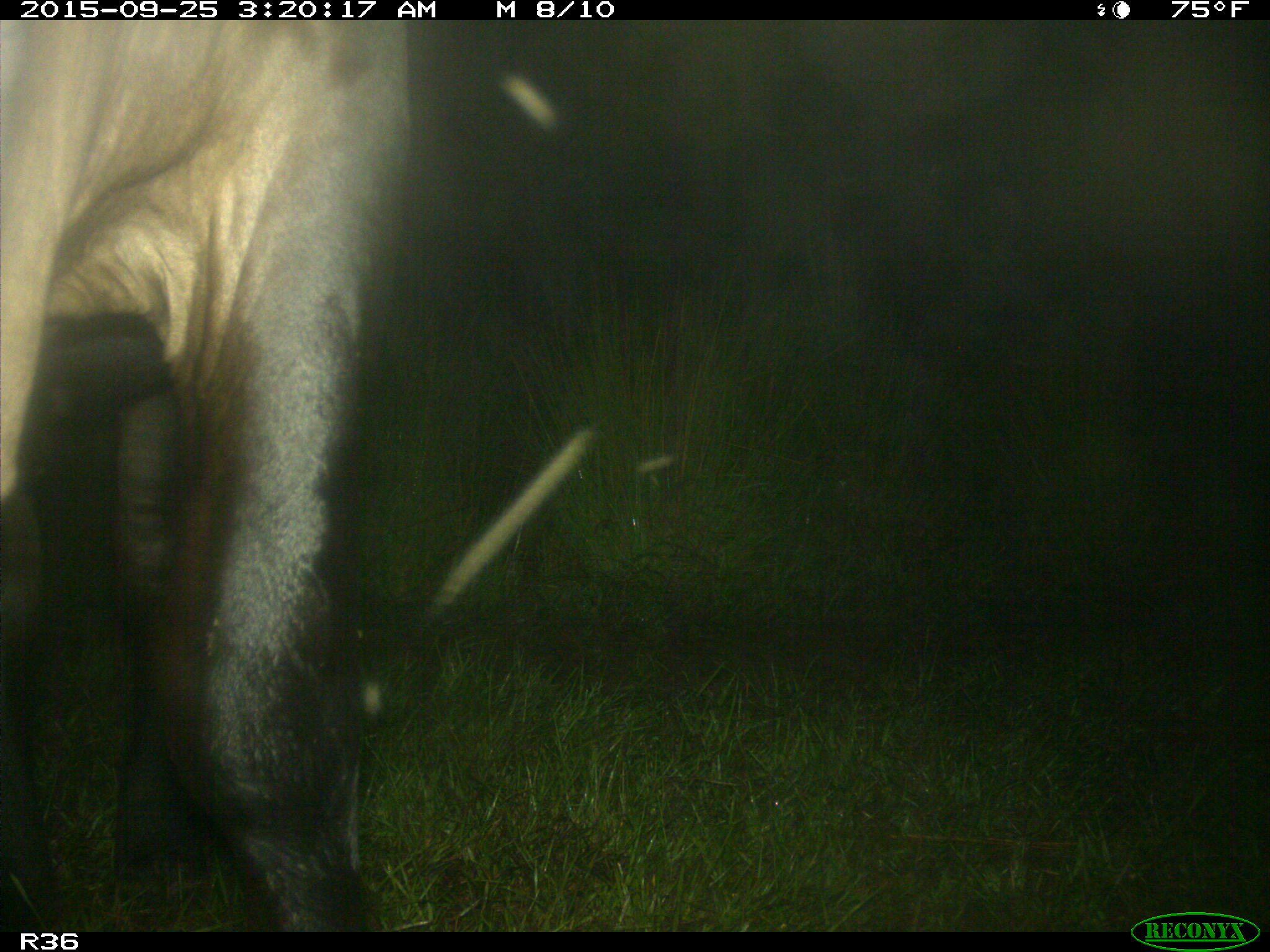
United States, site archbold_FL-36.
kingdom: Animalia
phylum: Chordata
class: Mammalia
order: Artiodactyla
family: Bovidae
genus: Bos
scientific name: Bos taurus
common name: domestic cow